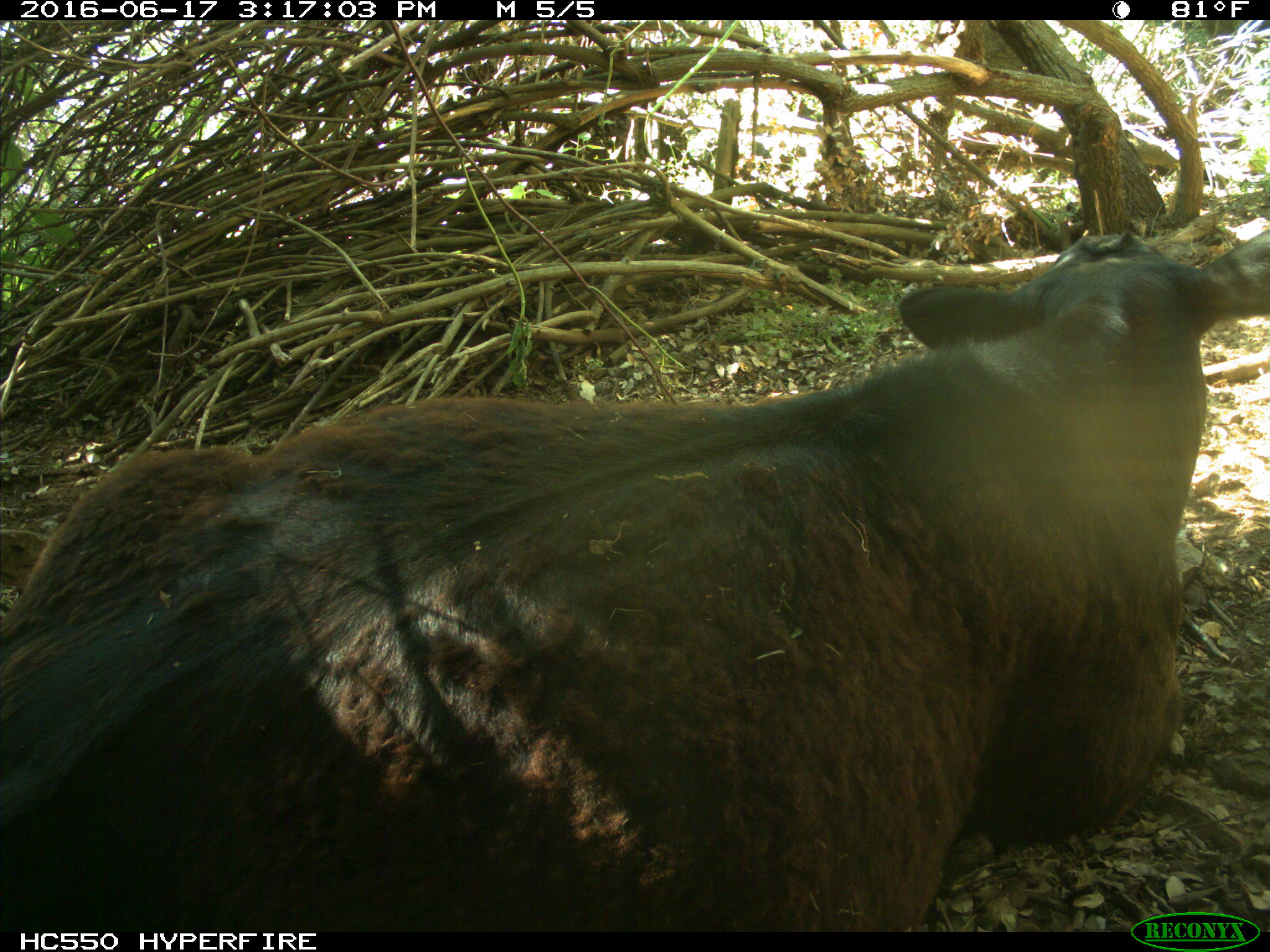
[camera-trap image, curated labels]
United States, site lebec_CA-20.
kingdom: Animalia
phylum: Chordata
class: Mammalia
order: Artiodactyla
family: Bovidae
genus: Bos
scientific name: Bos taurus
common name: domestic cow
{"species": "Bos taurus (domestic cow)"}